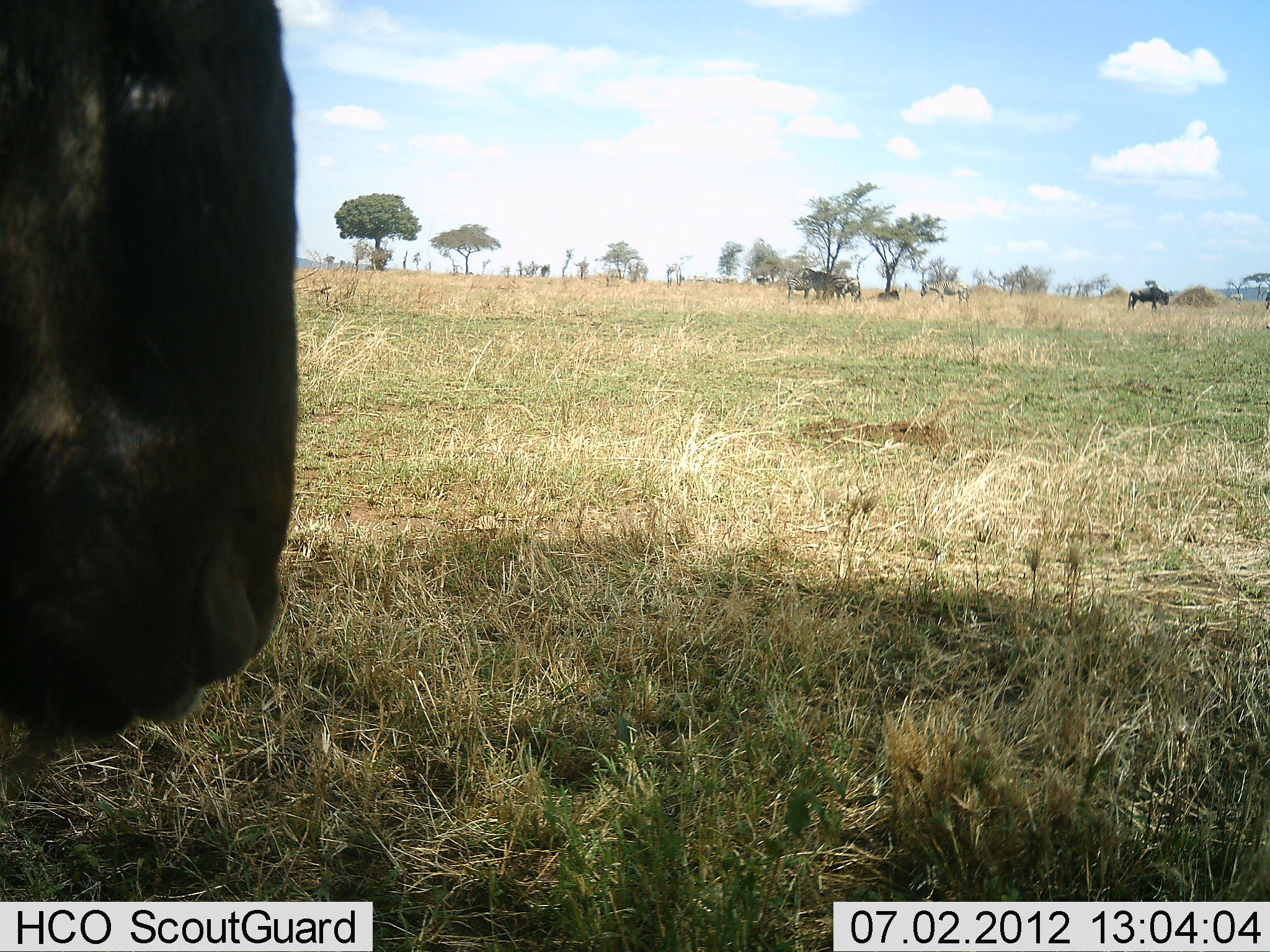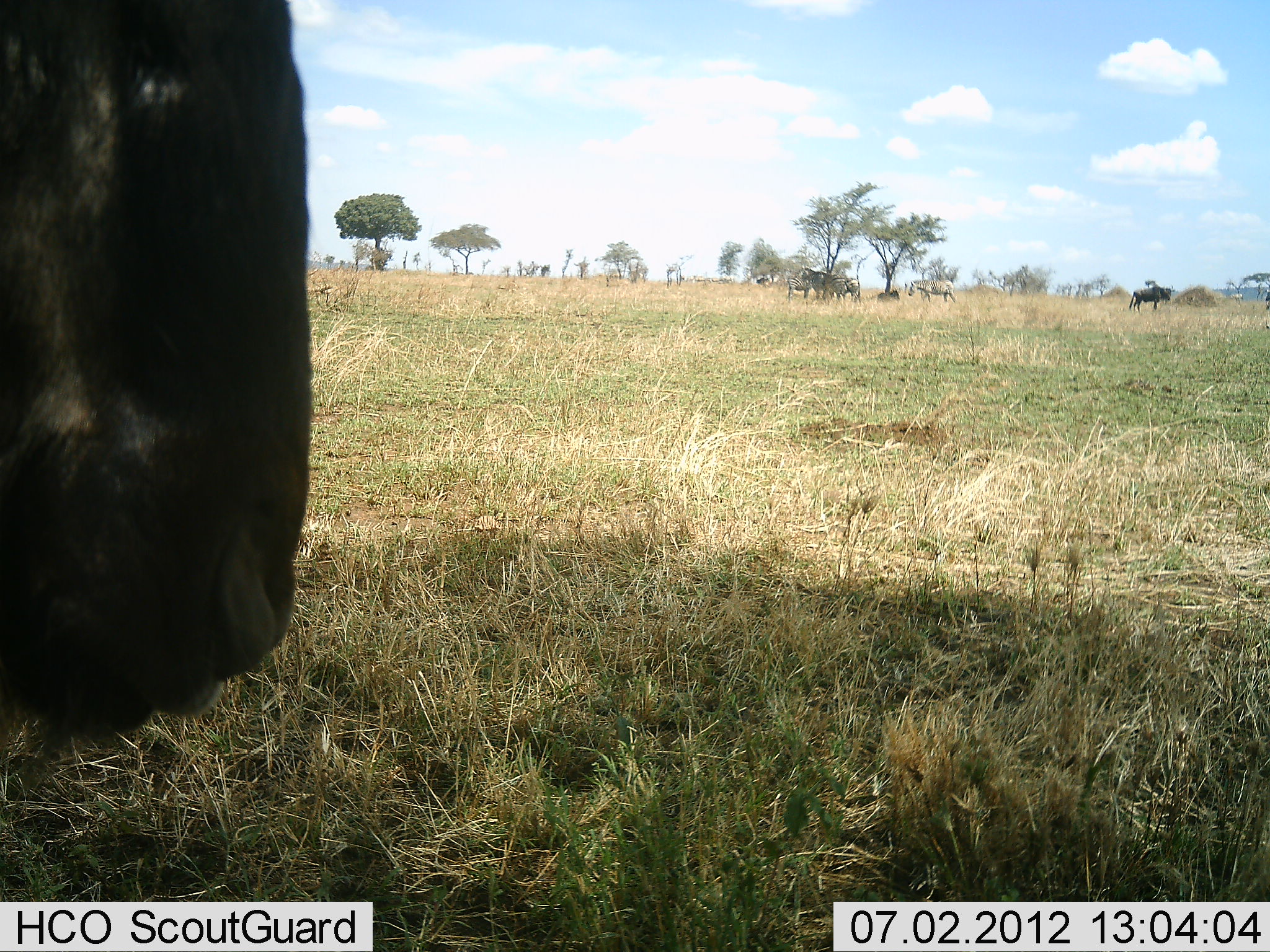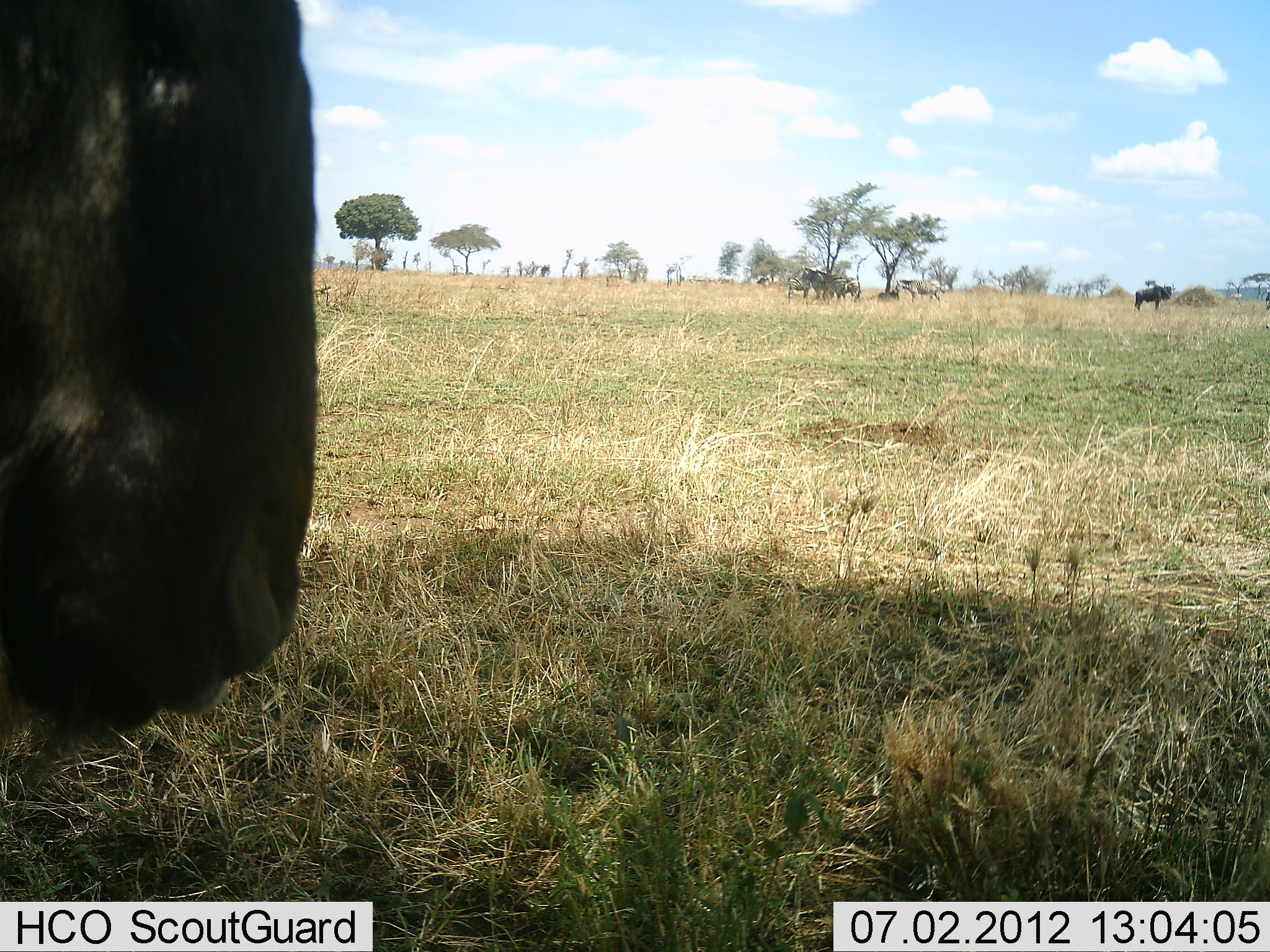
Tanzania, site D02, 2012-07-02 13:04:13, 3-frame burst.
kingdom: Animalia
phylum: Chordata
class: Mammalia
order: Artiodactyla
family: Bovidae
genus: Connochaetes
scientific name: Connochaetes taurinus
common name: blue wildebeest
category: wildebeest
Wildebeest (blue wildebeest) (Connochaetes taurinus), count 4. Behavior (volunteer vote fractions): standing 100%, resting 25%, moving 25%, interacting 0%. Young present (vote fraction): 0%. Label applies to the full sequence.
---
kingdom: Animalia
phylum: Chordata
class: Mammalia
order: Perissodactyla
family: Equidae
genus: Equus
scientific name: Equus quagga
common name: plains zebra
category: zebra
Zebra (plains zebra) (Equus quagga), count 2. Behavior (volunteer vote fractions): standing 60%, resting 10%, moving 70%, interacting 0%. Young present (vote fraction): 0%. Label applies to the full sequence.